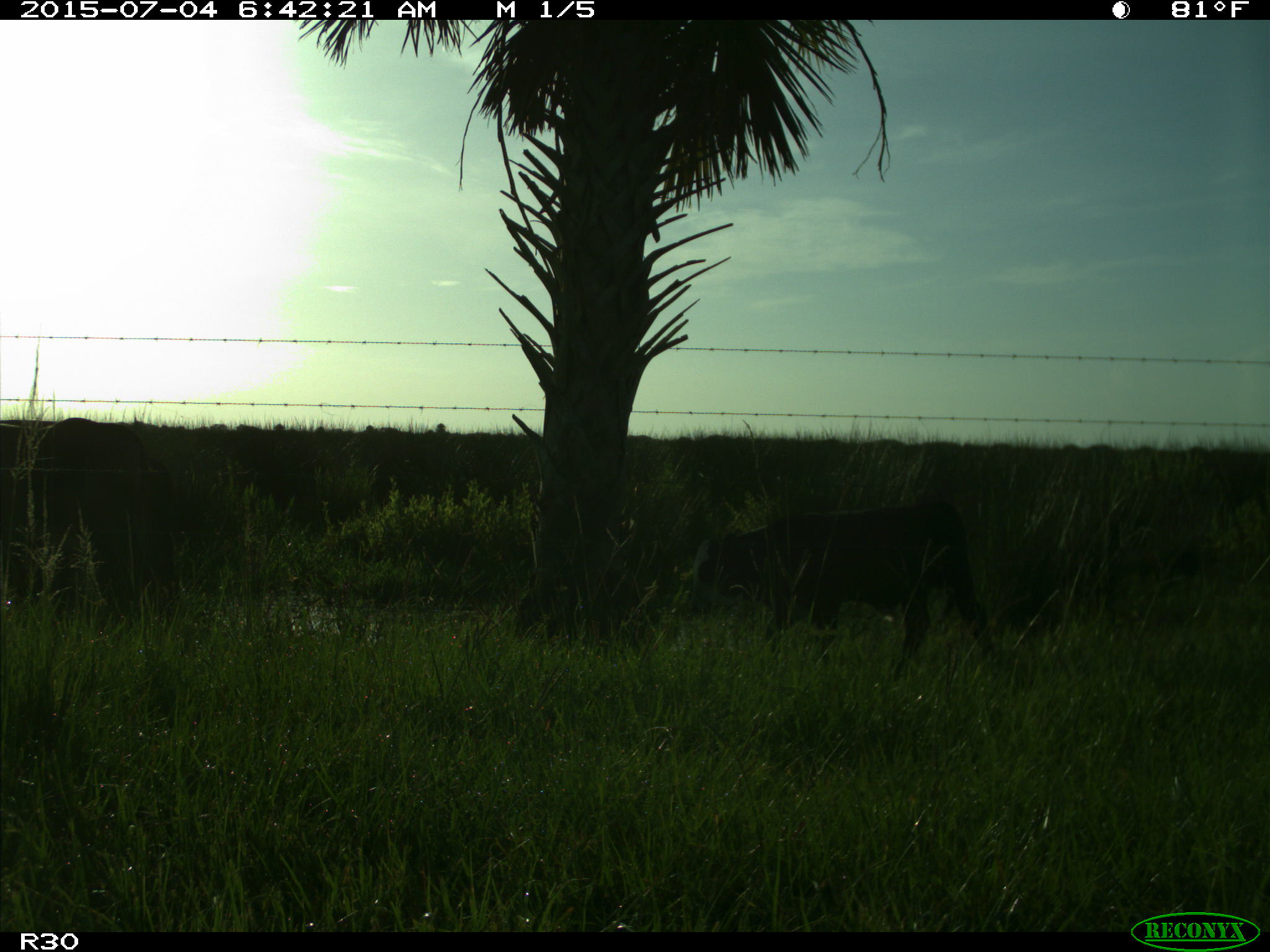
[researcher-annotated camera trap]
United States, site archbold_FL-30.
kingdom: Animalia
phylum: Chordata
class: Mammalia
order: Artiodactyla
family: Bovidae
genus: Bos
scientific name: Bos taurus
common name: domestic cow